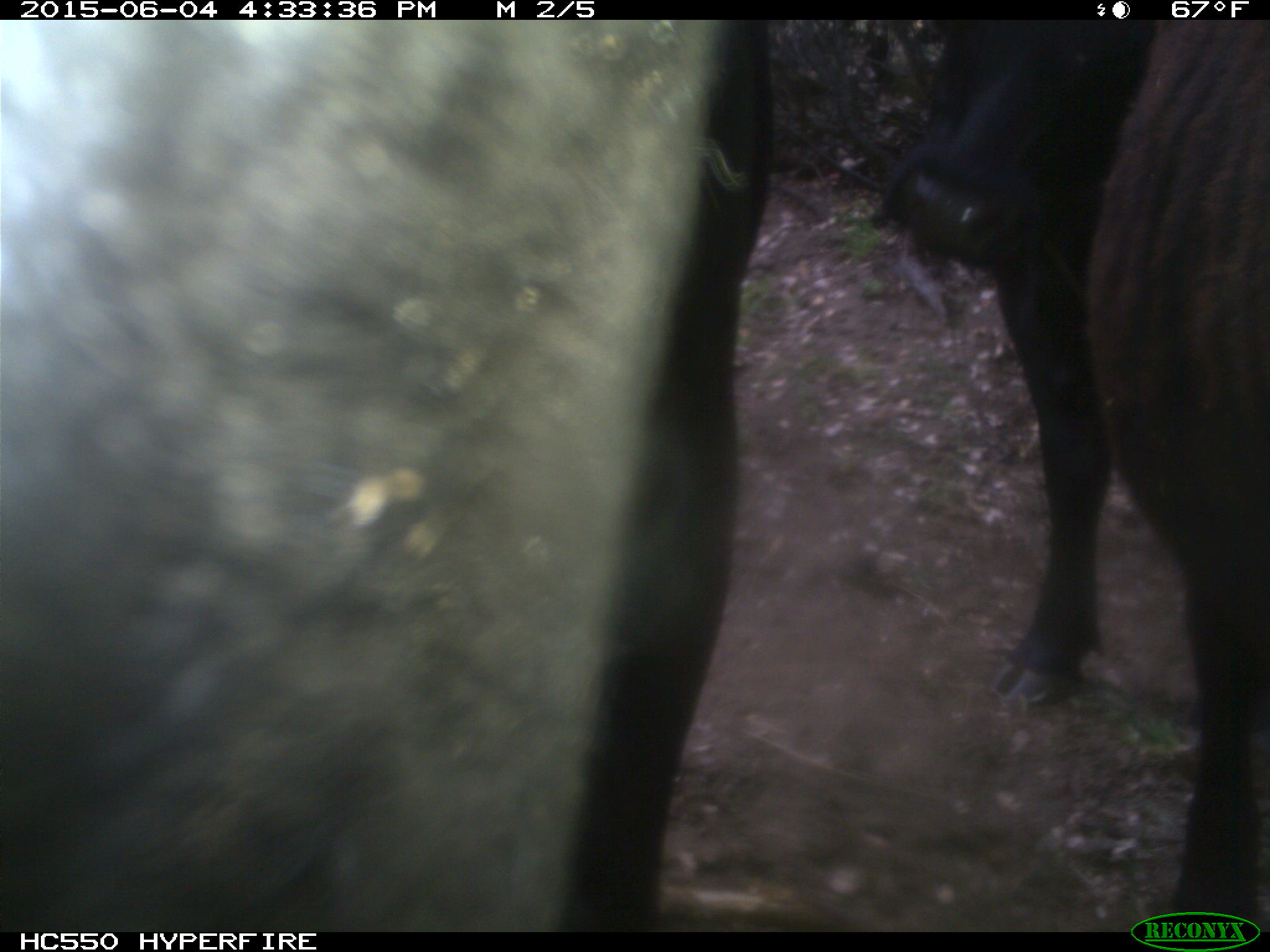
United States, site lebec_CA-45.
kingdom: Animalia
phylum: Chordata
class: Mammalia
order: Artiodactyla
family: Bovidae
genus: Bos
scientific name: Bos taurus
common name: domestic cow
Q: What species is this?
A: Bos taurus (domestic cow).